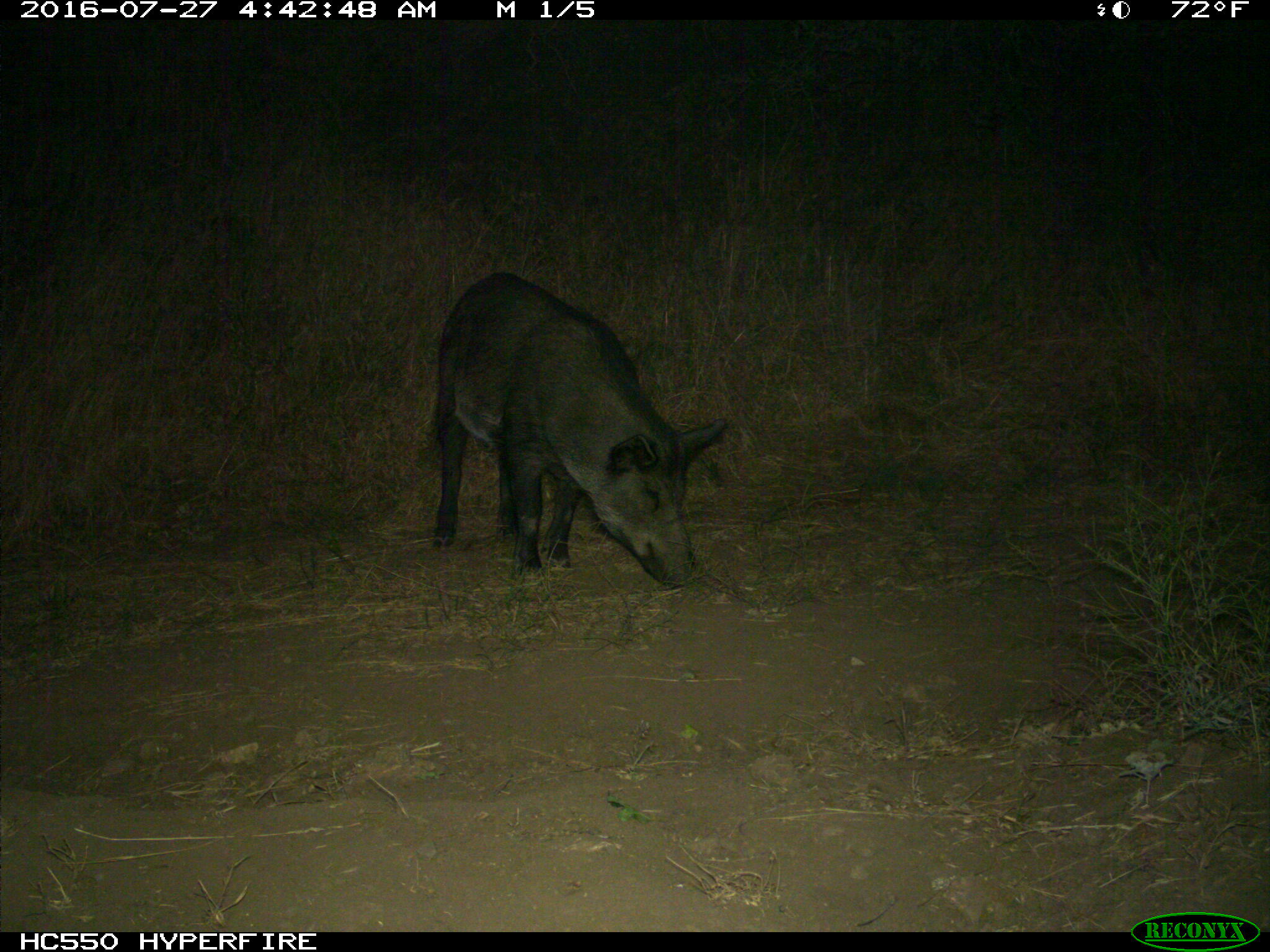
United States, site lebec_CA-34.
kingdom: Animalia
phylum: Chordata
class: Mammalia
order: Artiodactyla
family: Suidae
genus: Sus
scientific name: Sus scrofa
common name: wild boar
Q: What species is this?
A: Sus scrofa (wild boar).